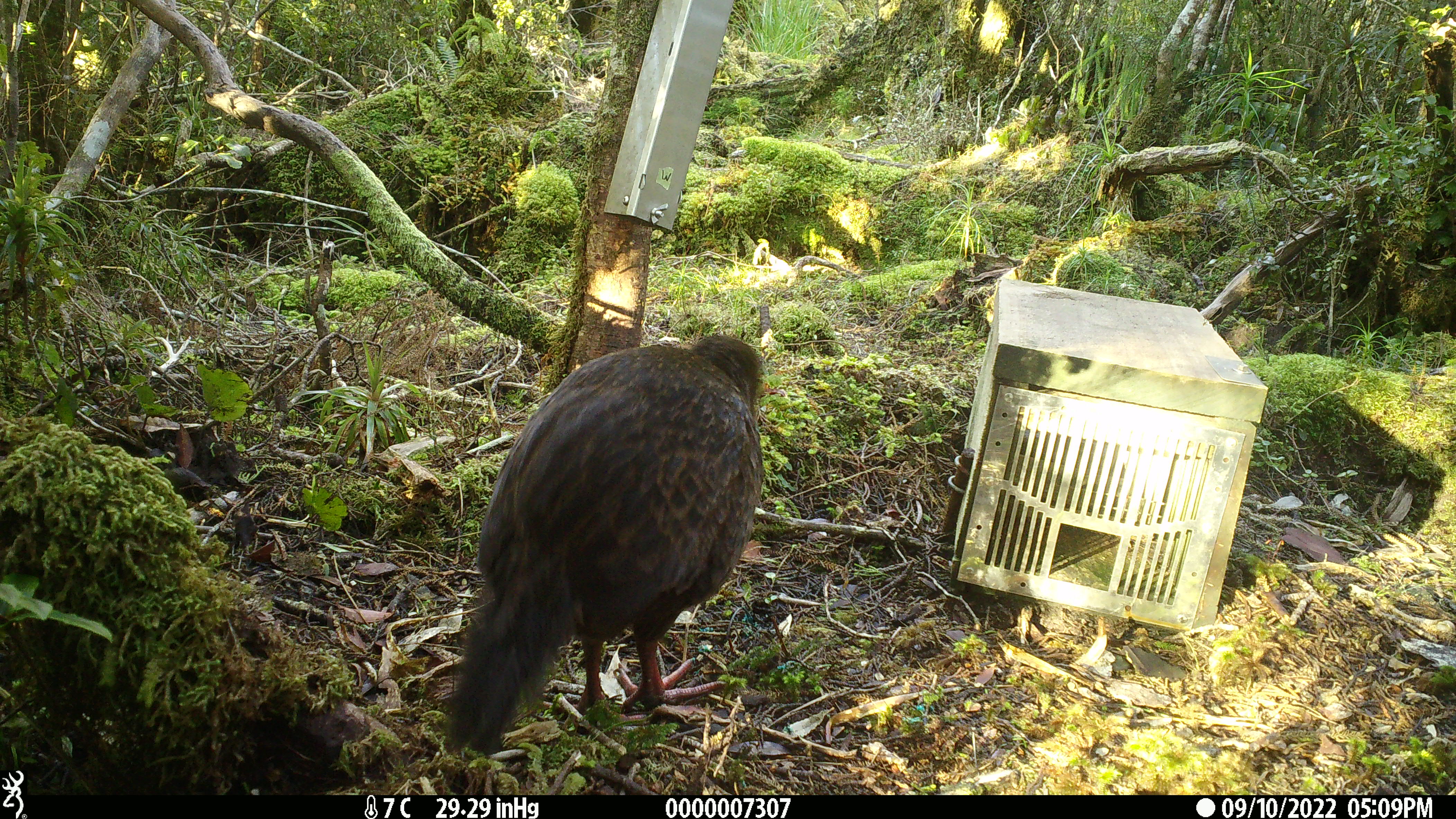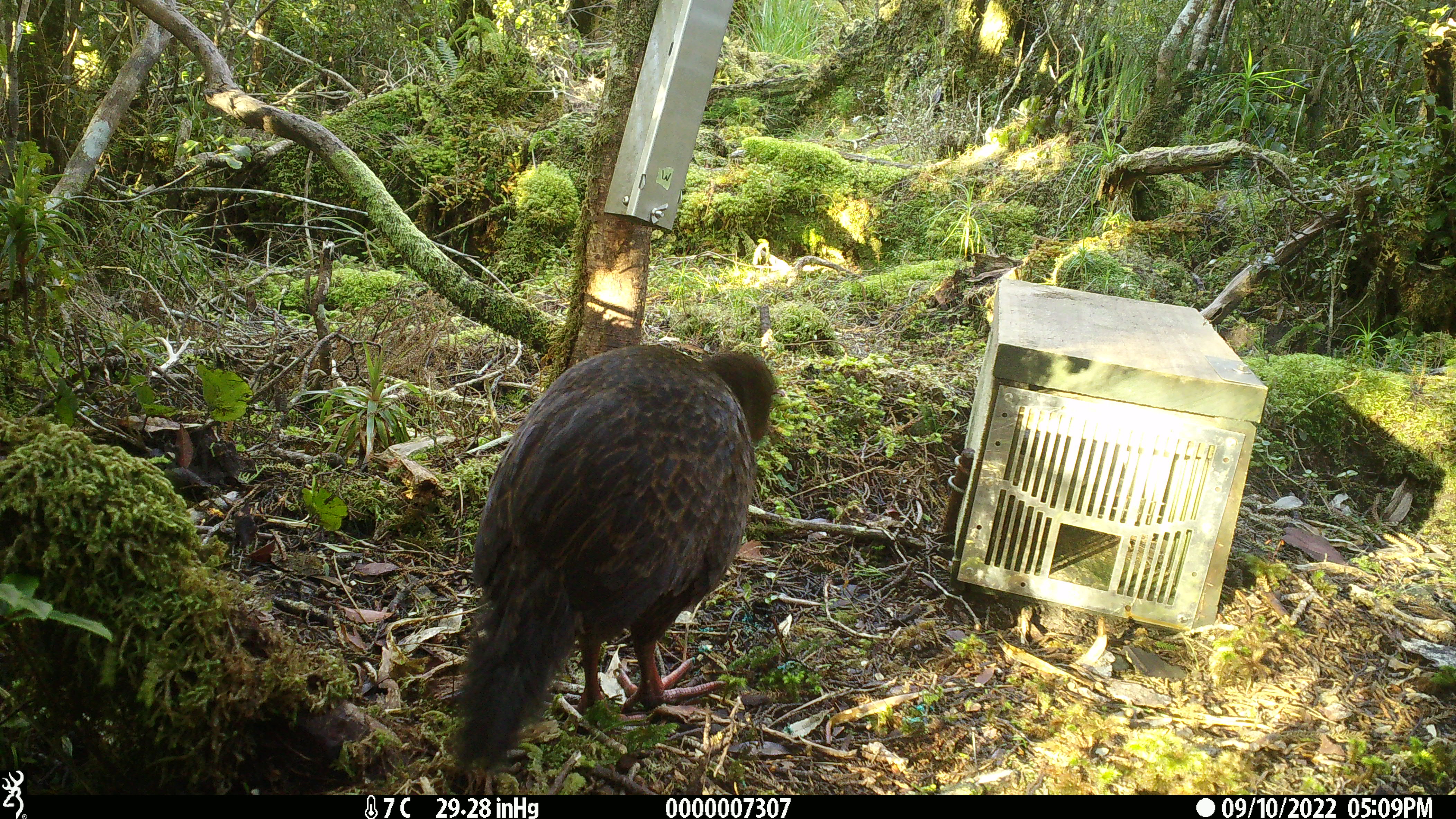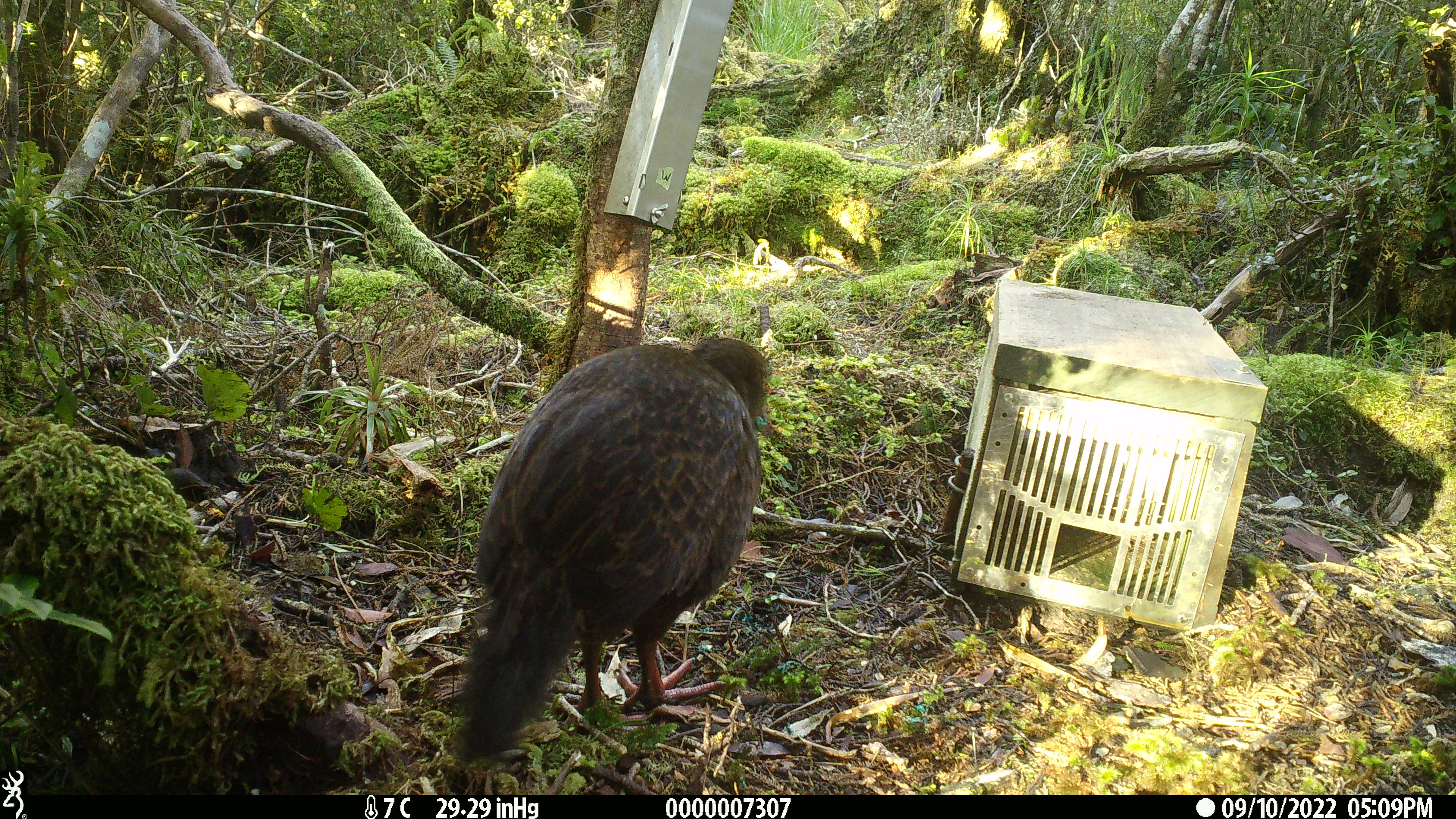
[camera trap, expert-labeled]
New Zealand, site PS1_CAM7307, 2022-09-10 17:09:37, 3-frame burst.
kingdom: Animalia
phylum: Chordata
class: Aves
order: Gruiformes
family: Rallidae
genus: Gallirallus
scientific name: Gallirallus australis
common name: weka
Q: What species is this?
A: Weka (Gallirallus australis).